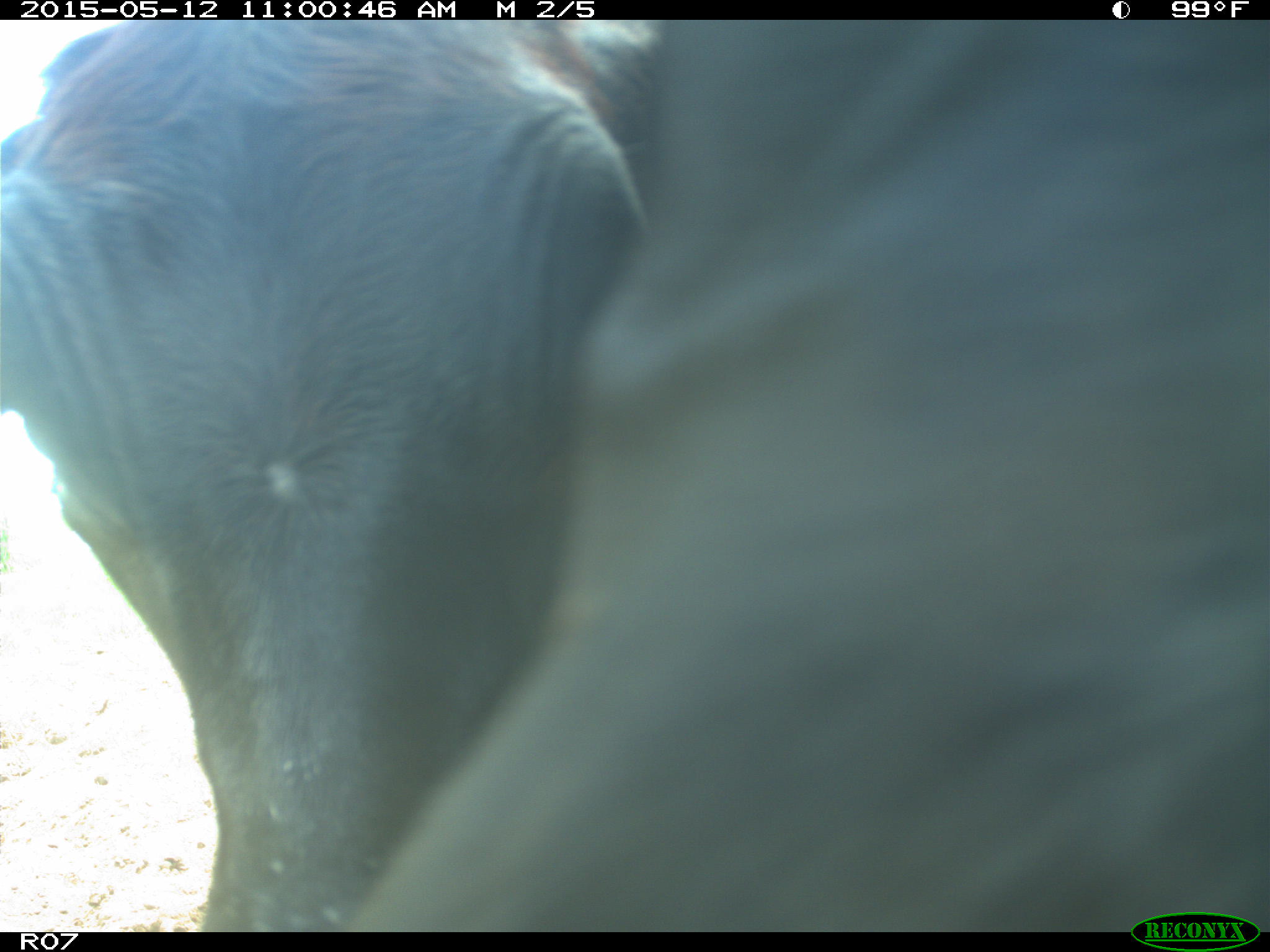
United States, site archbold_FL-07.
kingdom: Animalia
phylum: Chordata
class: Mammalia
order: Artiodactyla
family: Bovidae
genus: Bos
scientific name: Bos taurus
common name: domestic cow